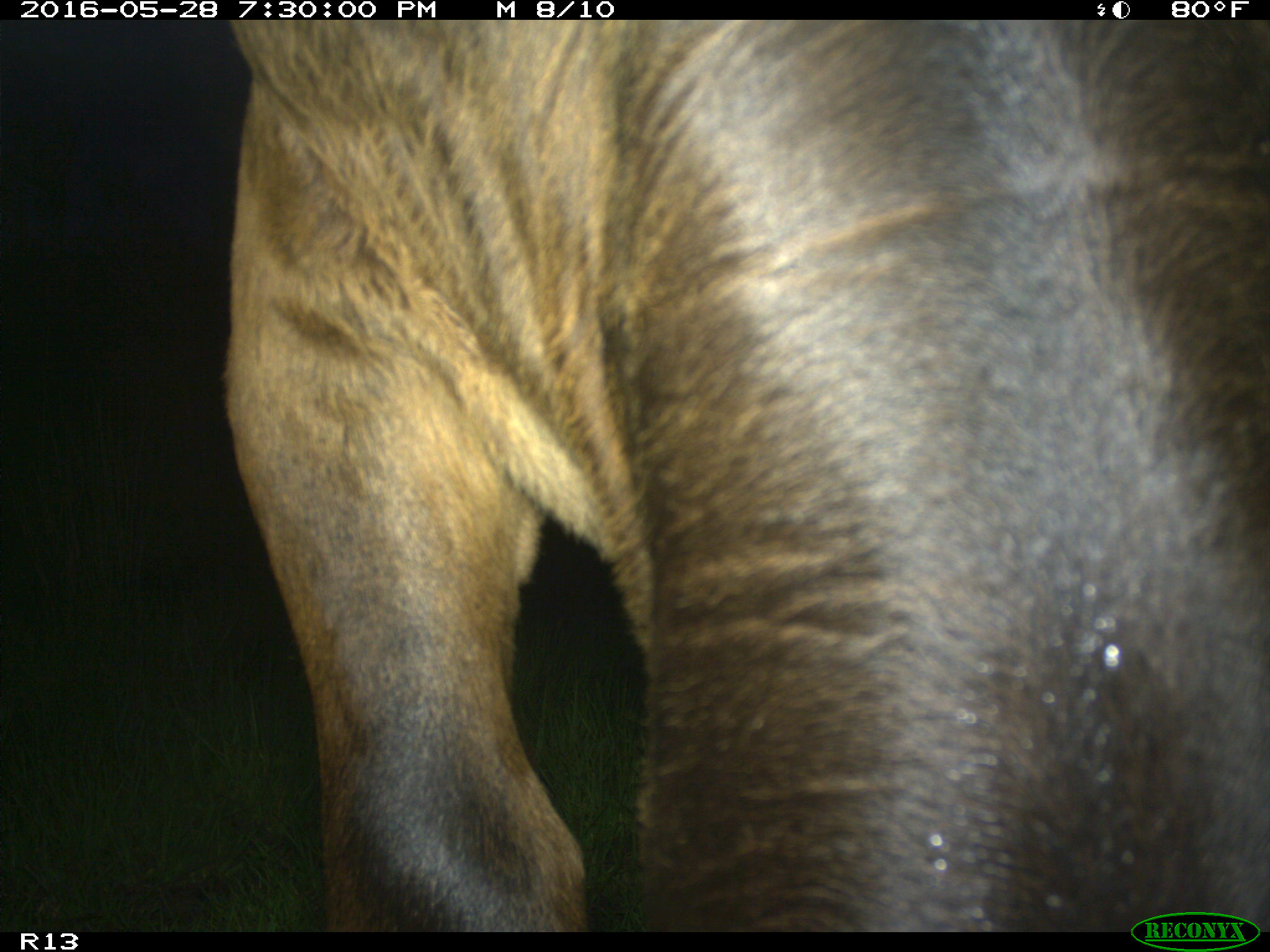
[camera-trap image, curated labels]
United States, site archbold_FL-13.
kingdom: Animalia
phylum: Chordata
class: Mammalia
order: Artiodactyla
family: Bovidae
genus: Bos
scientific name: Bos taurus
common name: domestic cow